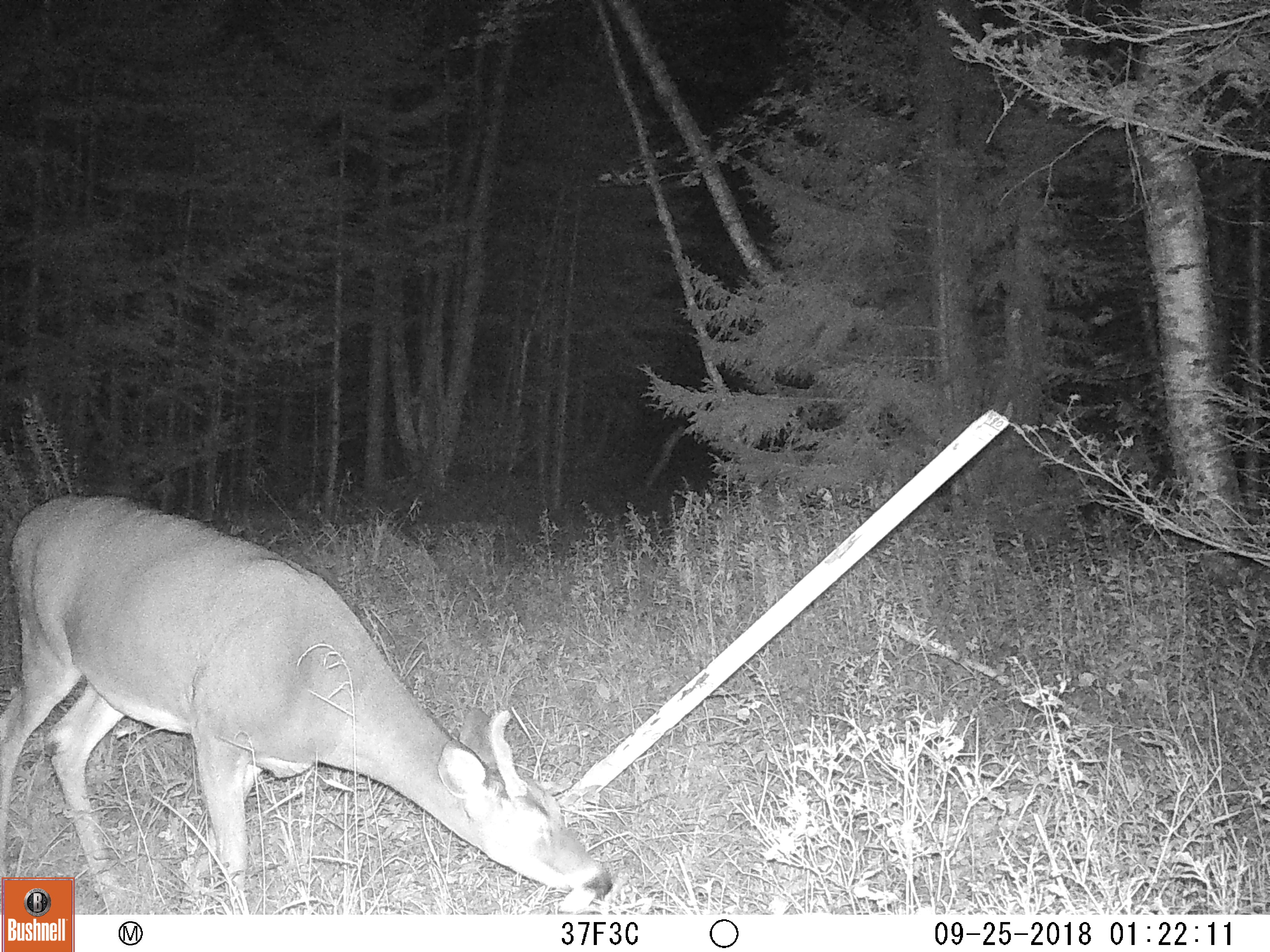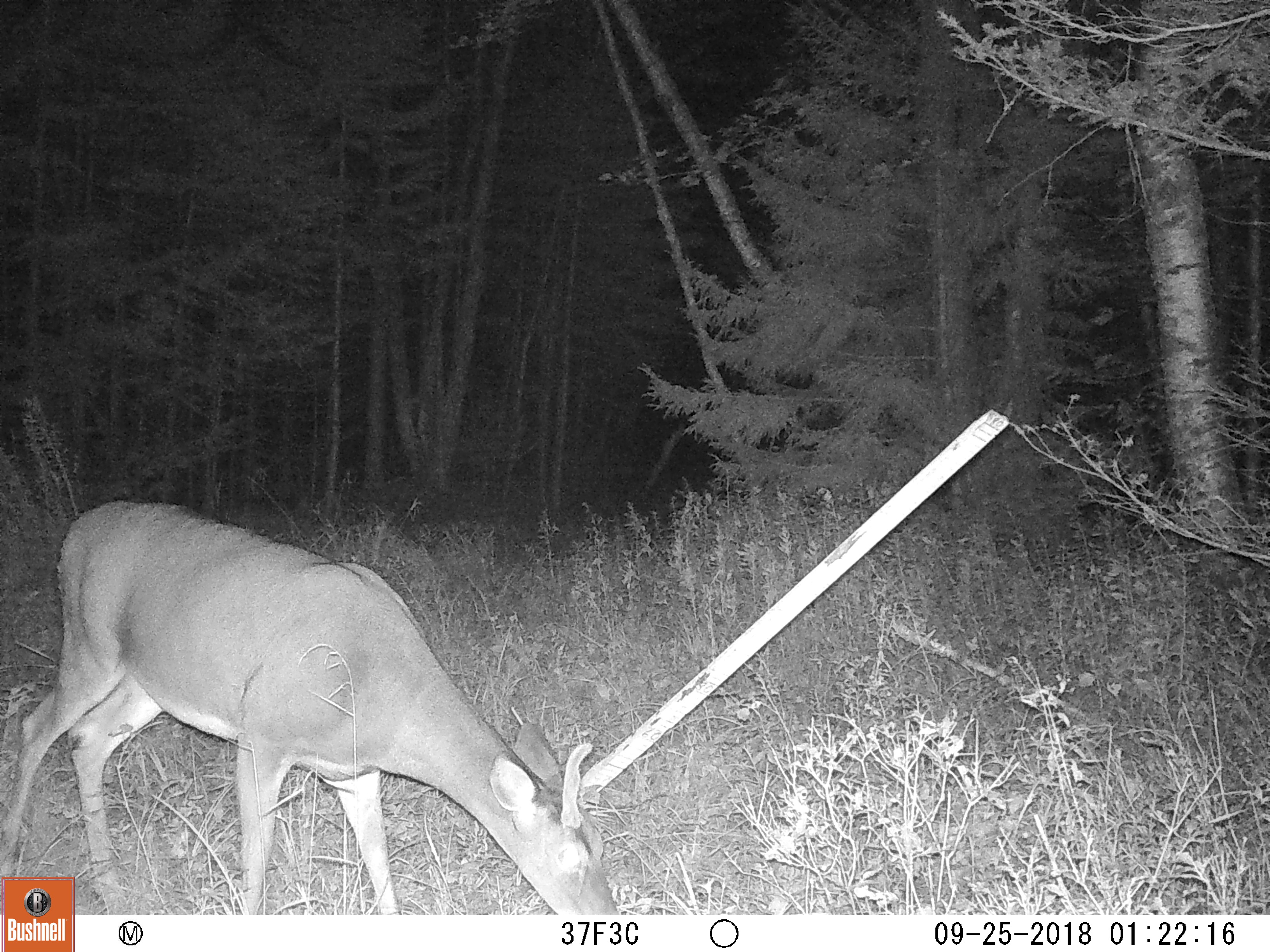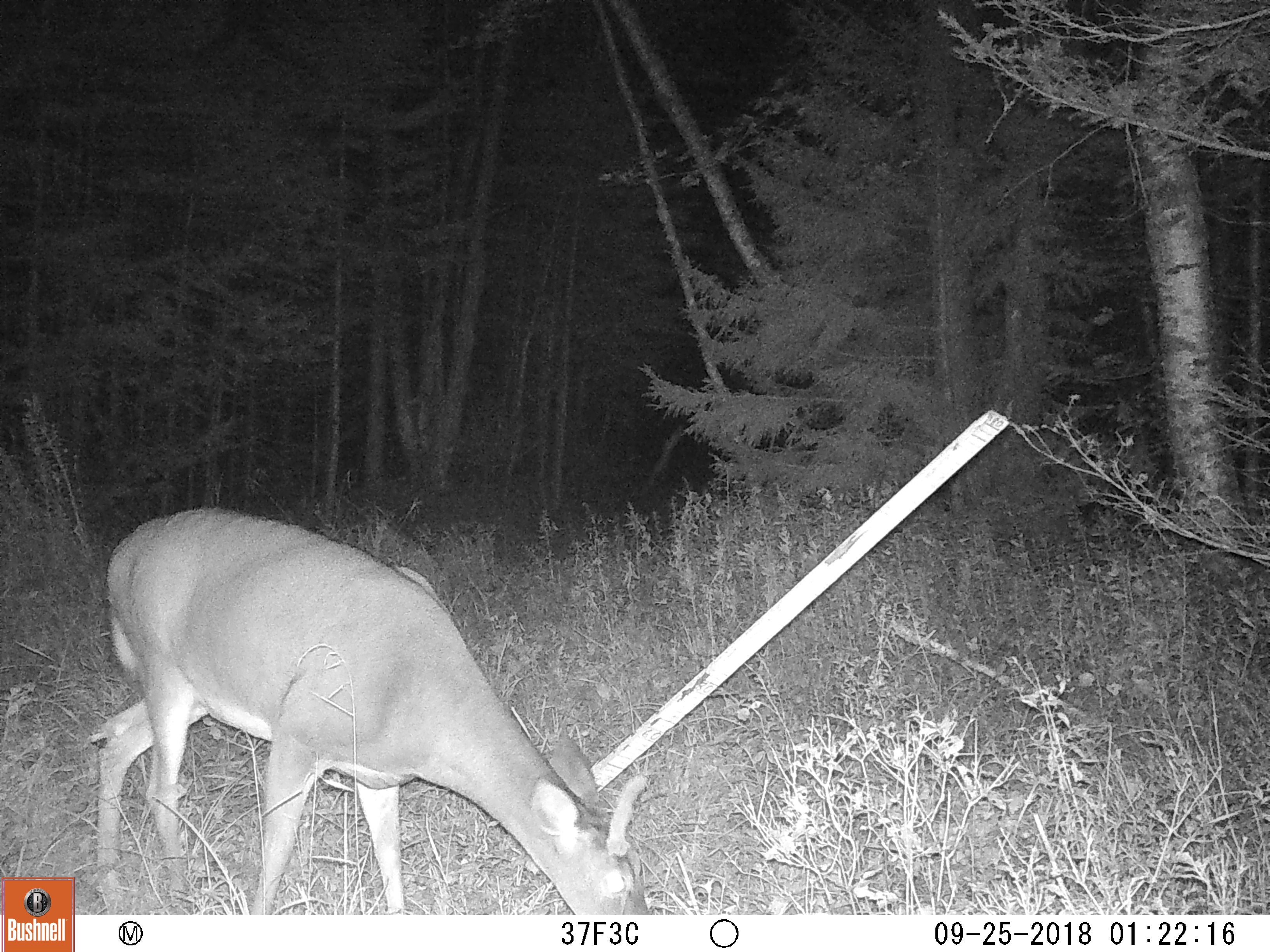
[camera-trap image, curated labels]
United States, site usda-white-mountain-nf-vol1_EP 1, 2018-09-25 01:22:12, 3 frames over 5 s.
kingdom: Animalia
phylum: Chordata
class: Mammalia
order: Artiodactyla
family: Cervidae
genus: Odocoileus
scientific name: Odocoileus virginianus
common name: white-tailed deer